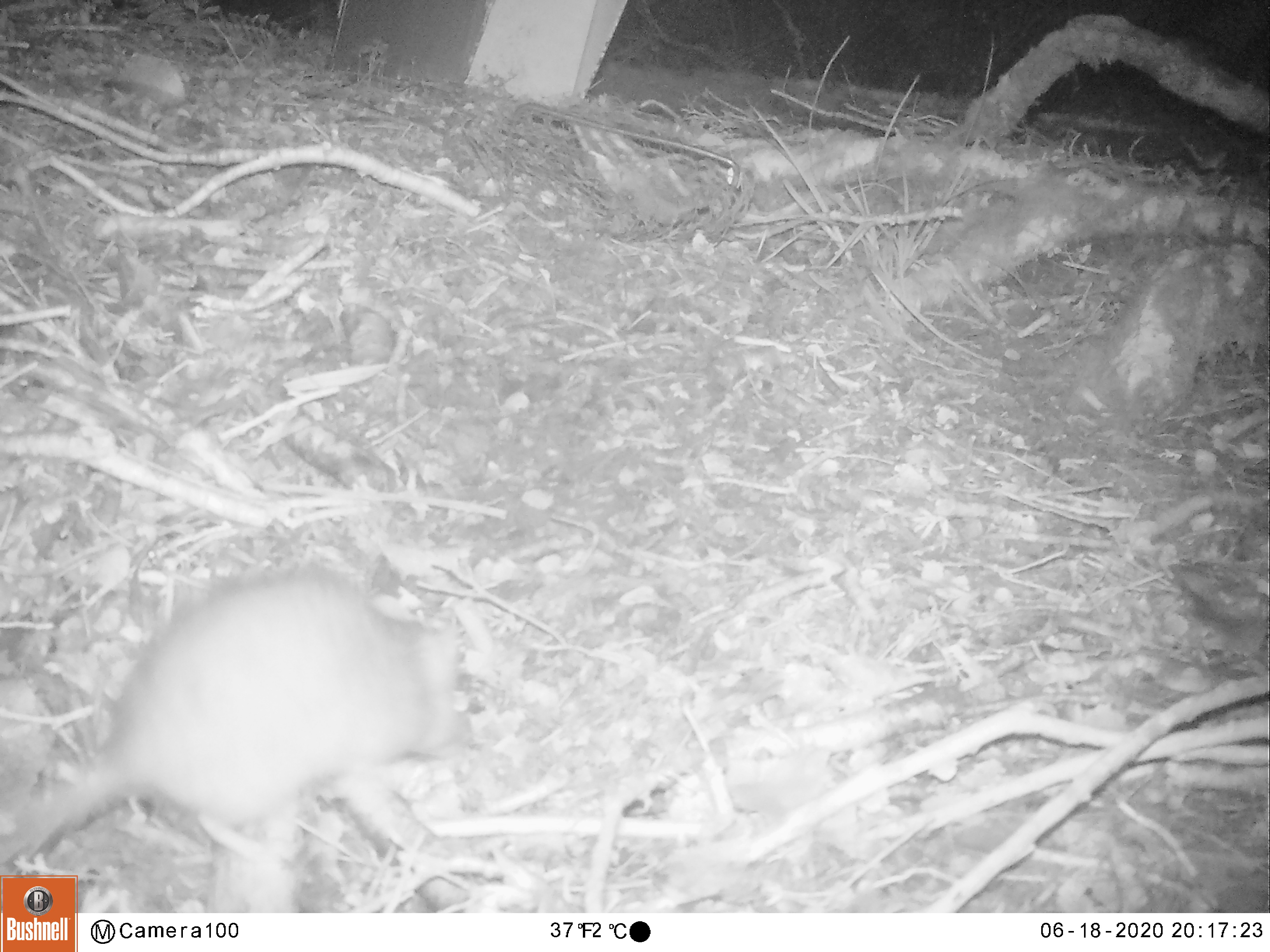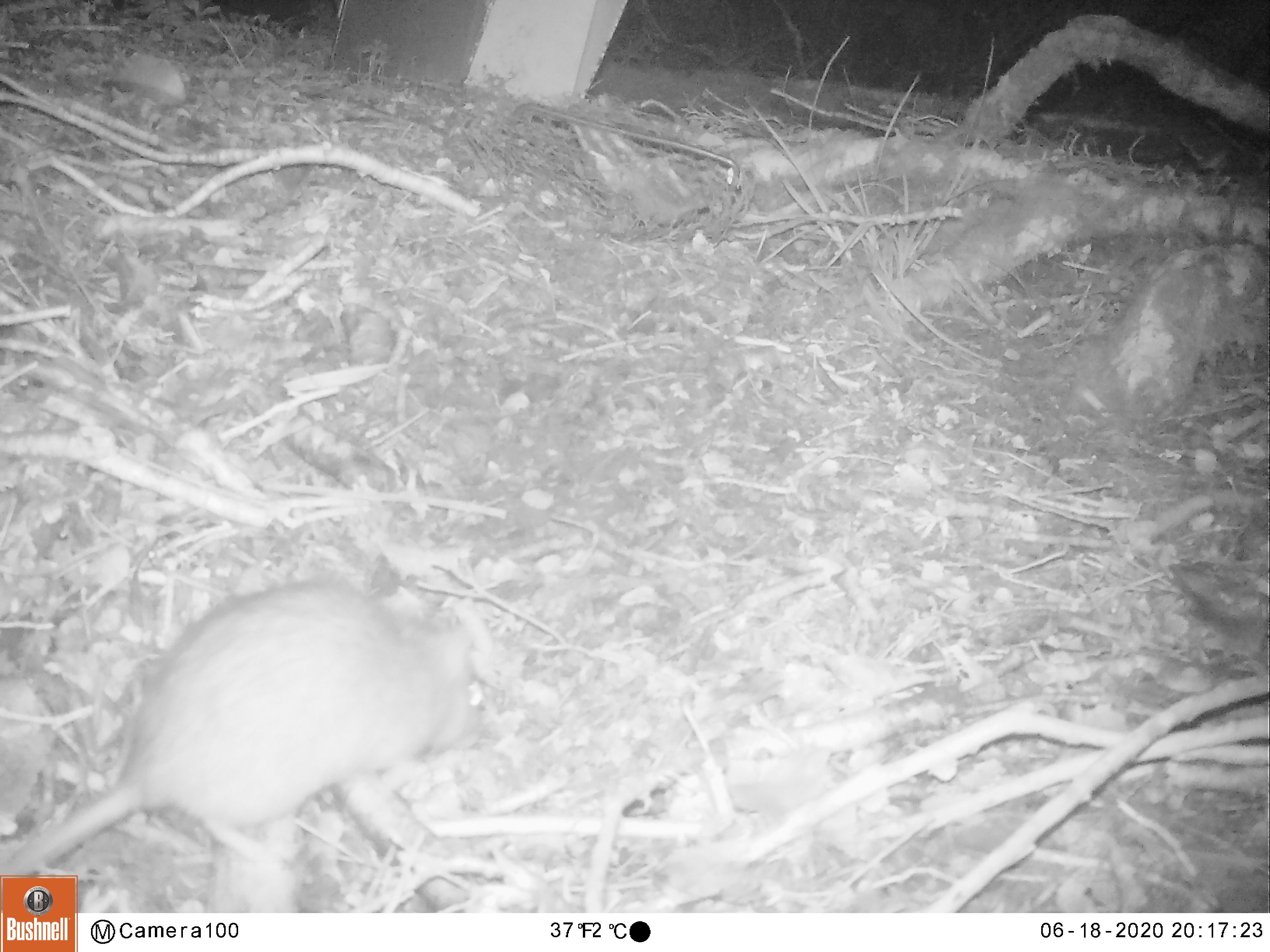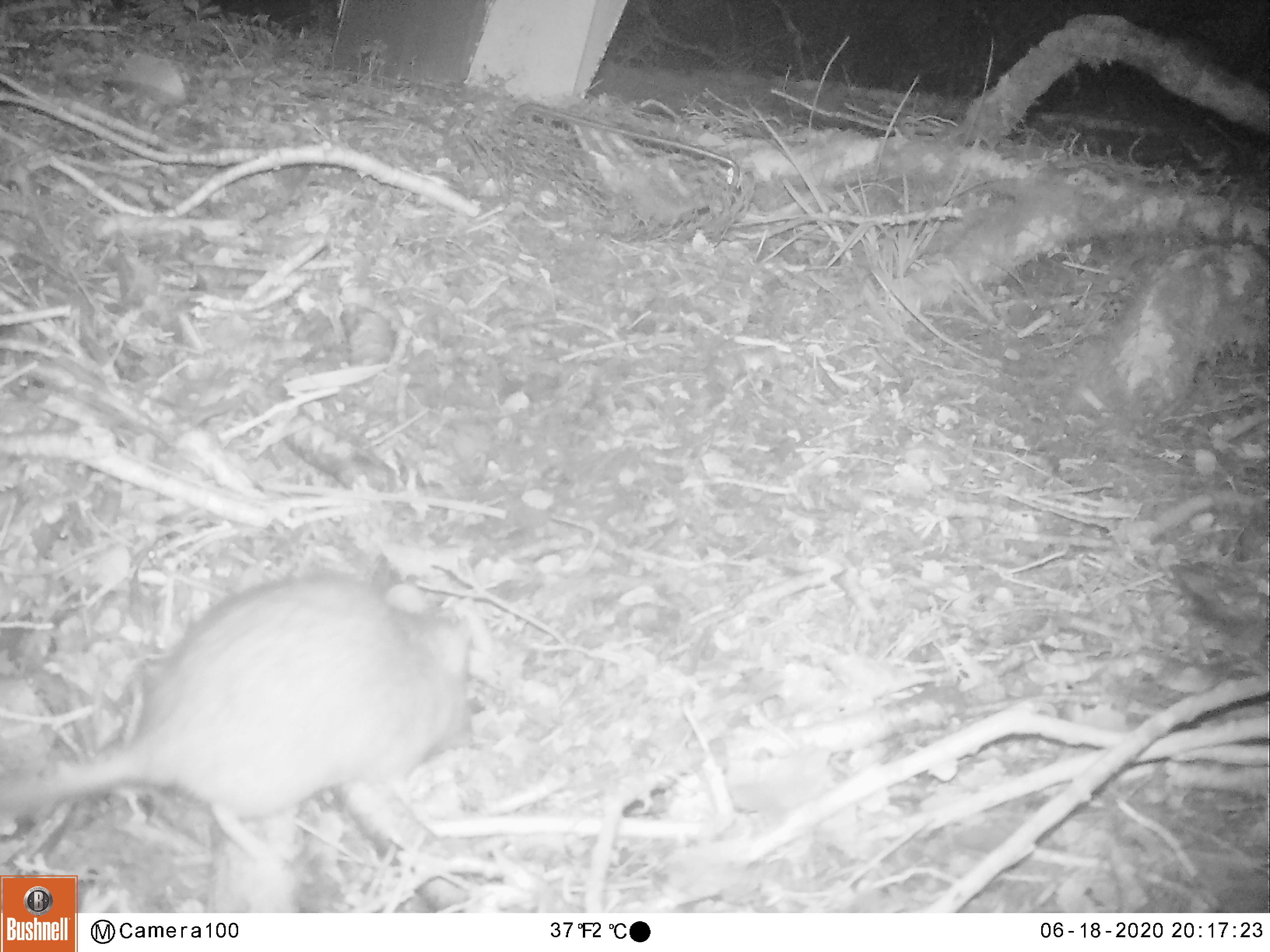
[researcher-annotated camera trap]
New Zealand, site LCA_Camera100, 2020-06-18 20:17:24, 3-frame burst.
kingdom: Animalia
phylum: Chordata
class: Mammalia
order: Rodentia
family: Muridae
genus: Rattus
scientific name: Rattus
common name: rat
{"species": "rat (Rattus)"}